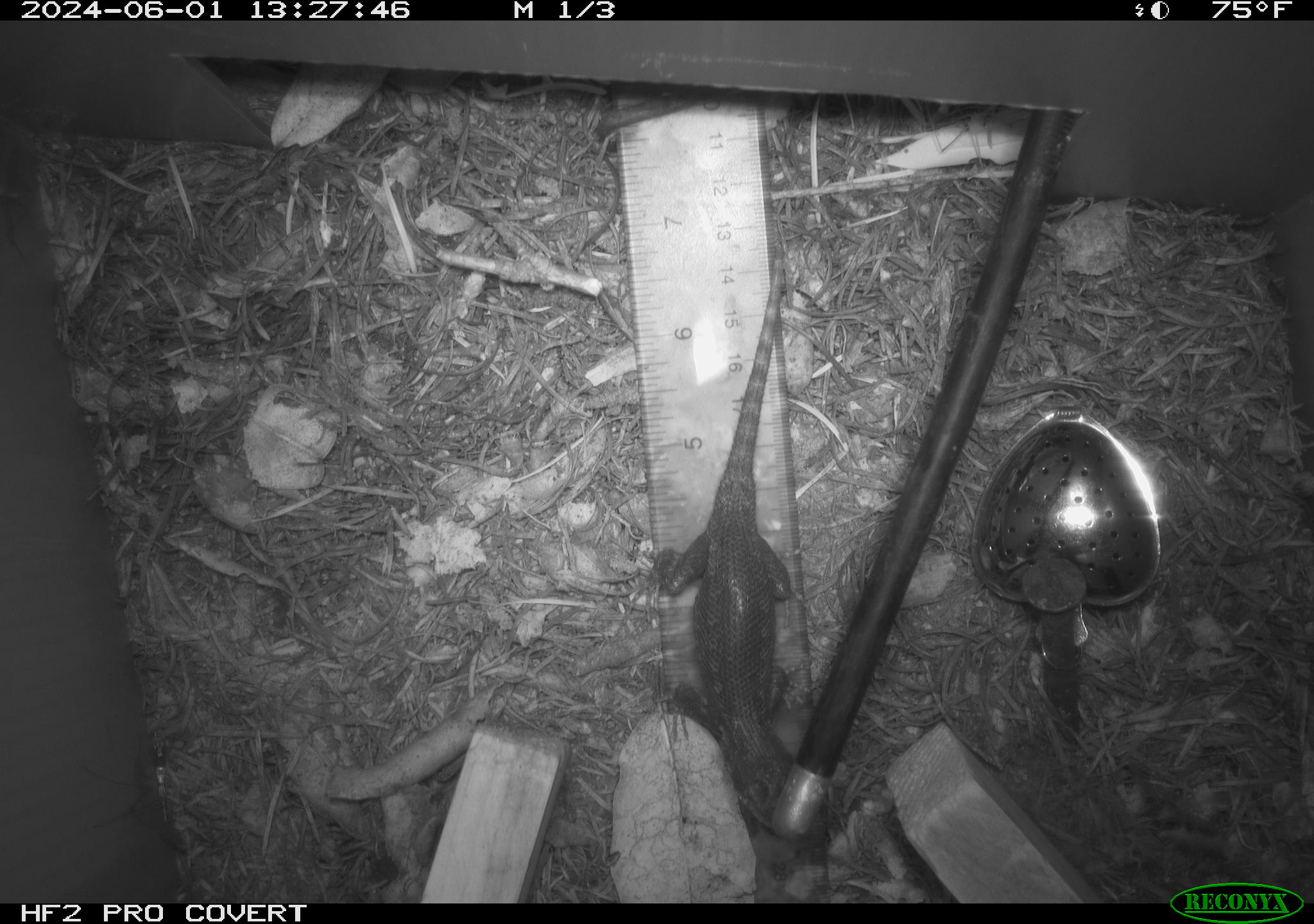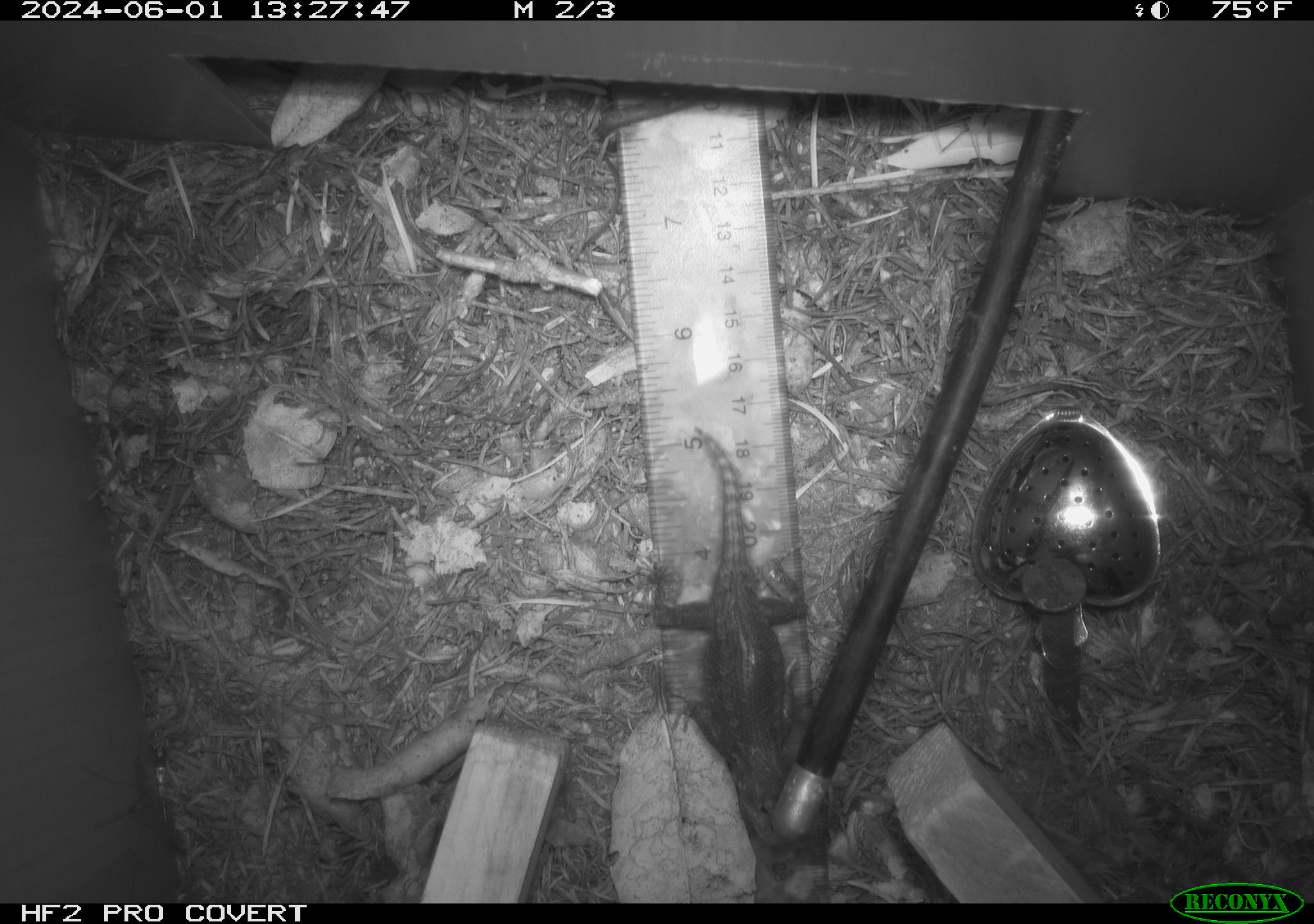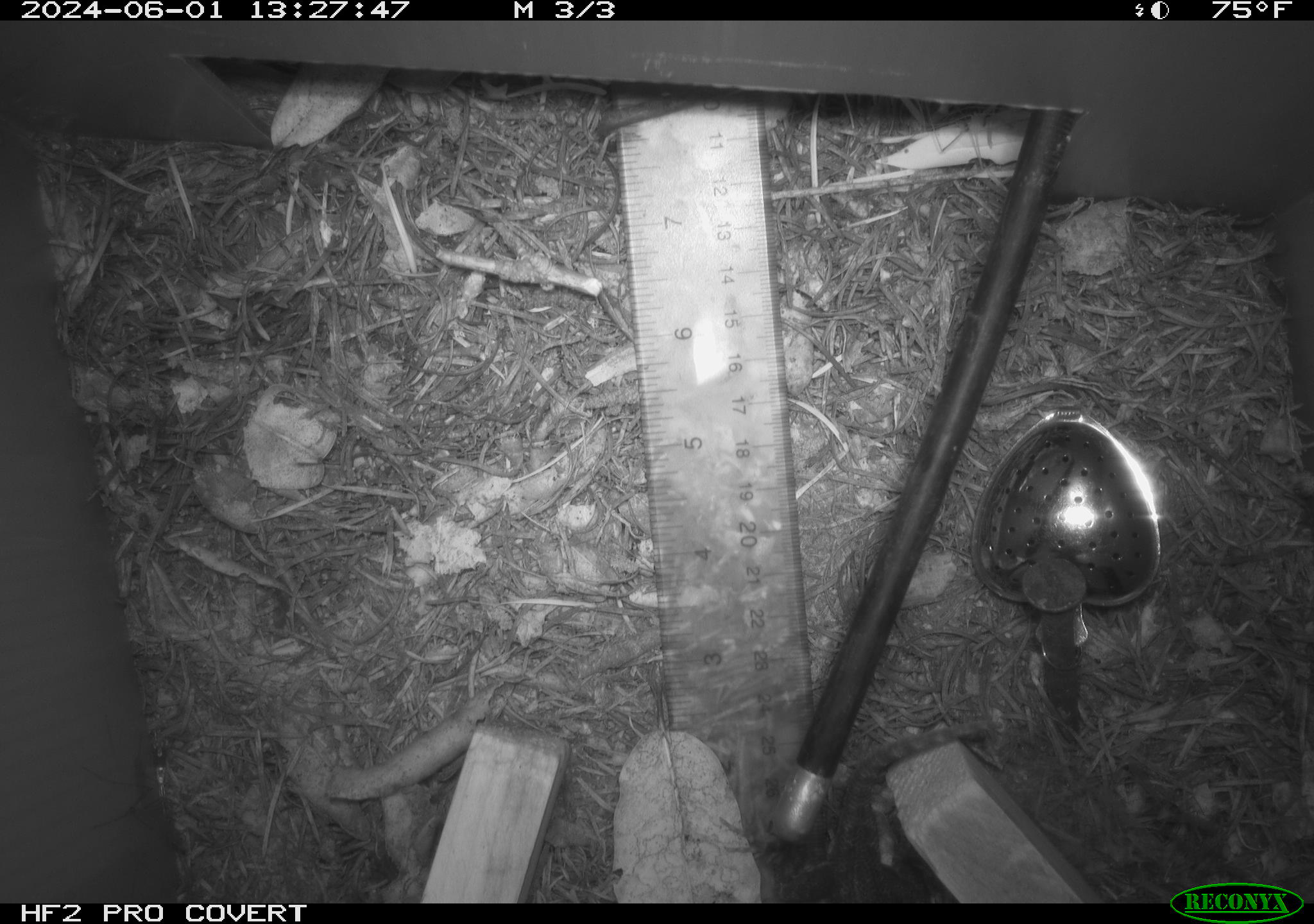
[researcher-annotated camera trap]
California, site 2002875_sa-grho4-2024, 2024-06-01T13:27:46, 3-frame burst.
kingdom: Animalia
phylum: Chordata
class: Reptilia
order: Squamata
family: Phrynosomatidae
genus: Sceloporus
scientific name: Sceloporus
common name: spiny lizards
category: sceloporus species